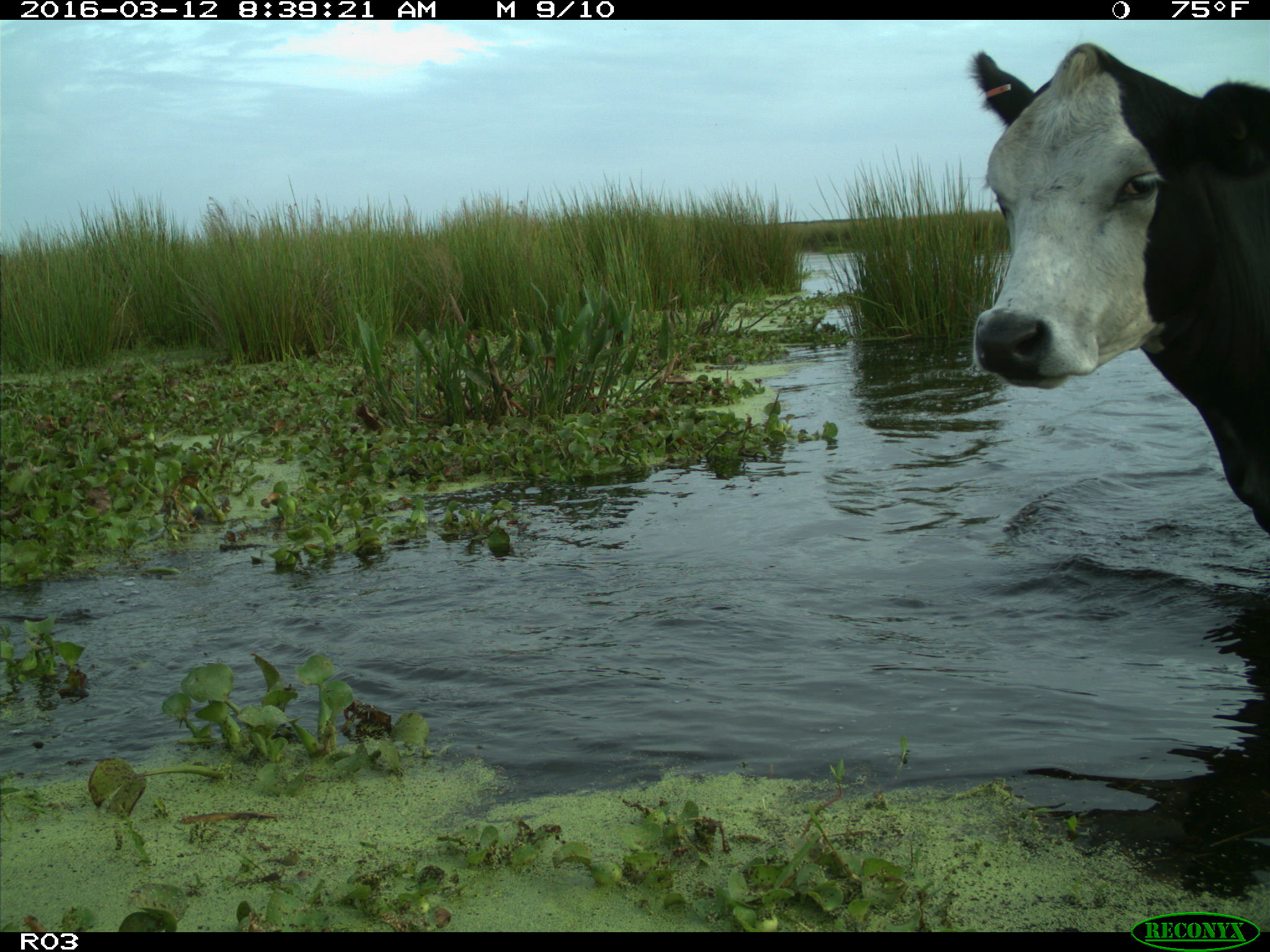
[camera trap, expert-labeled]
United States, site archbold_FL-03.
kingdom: Animalia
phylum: Chordata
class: Mammalia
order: Artiodactyla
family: Bovidae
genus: Bos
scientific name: Bos taurus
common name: domestic cow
Bos taurus (domestic cow).